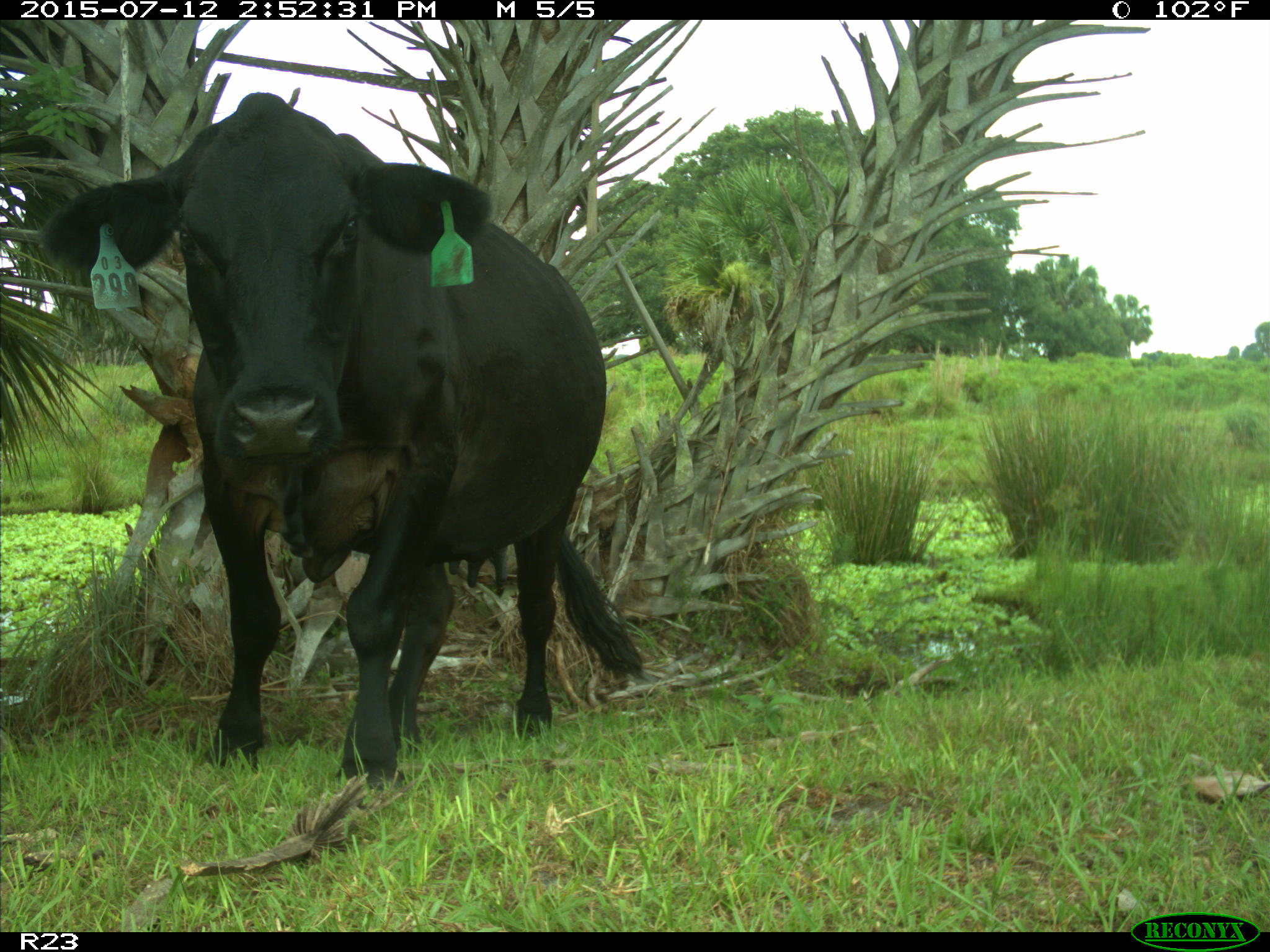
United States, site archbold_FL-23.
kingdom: Animalia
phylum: Chordata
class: Mammalia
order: Artiodactyla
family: Bovidae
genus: Bos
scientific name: Bos taurus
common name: domestic cow